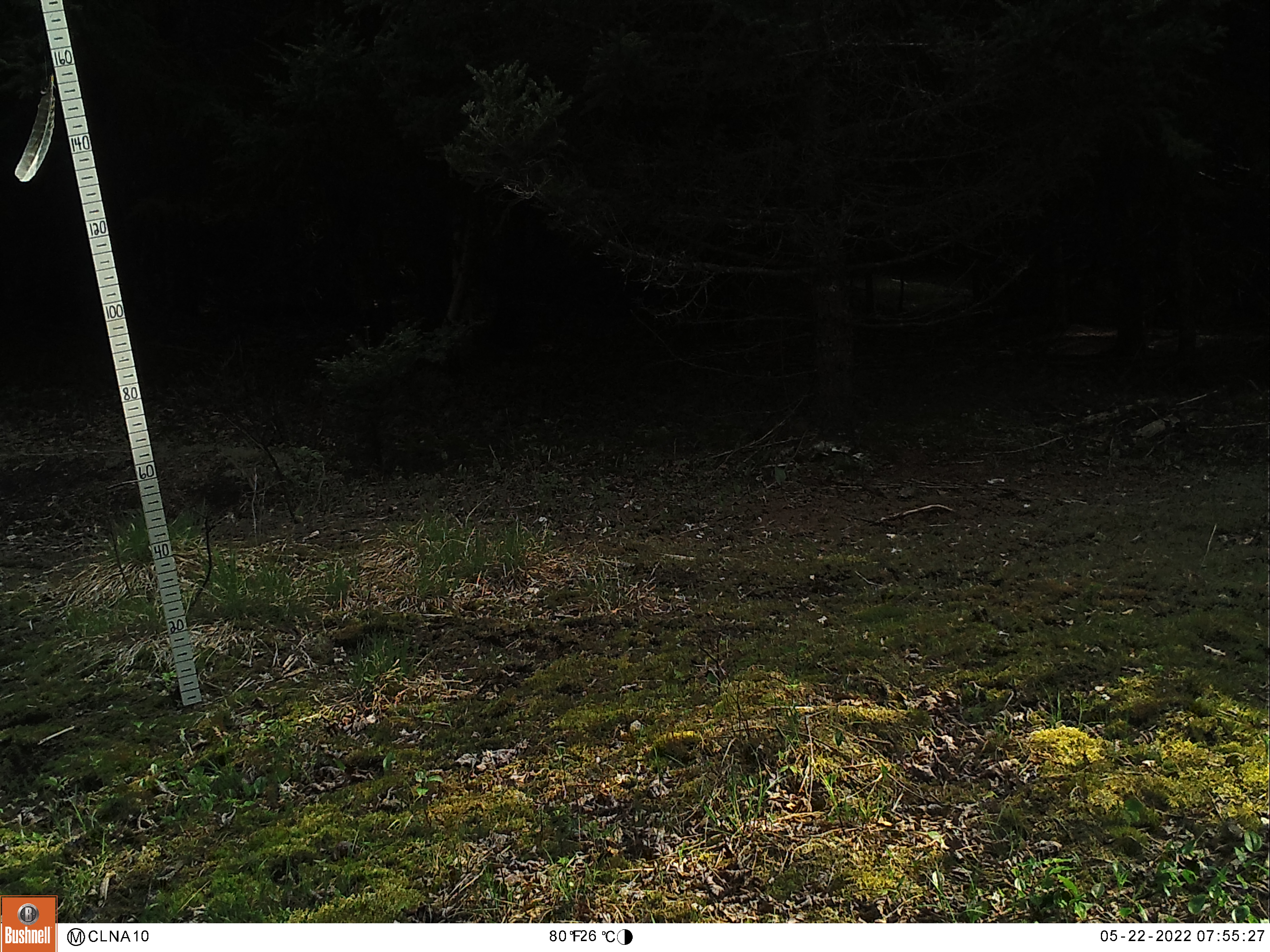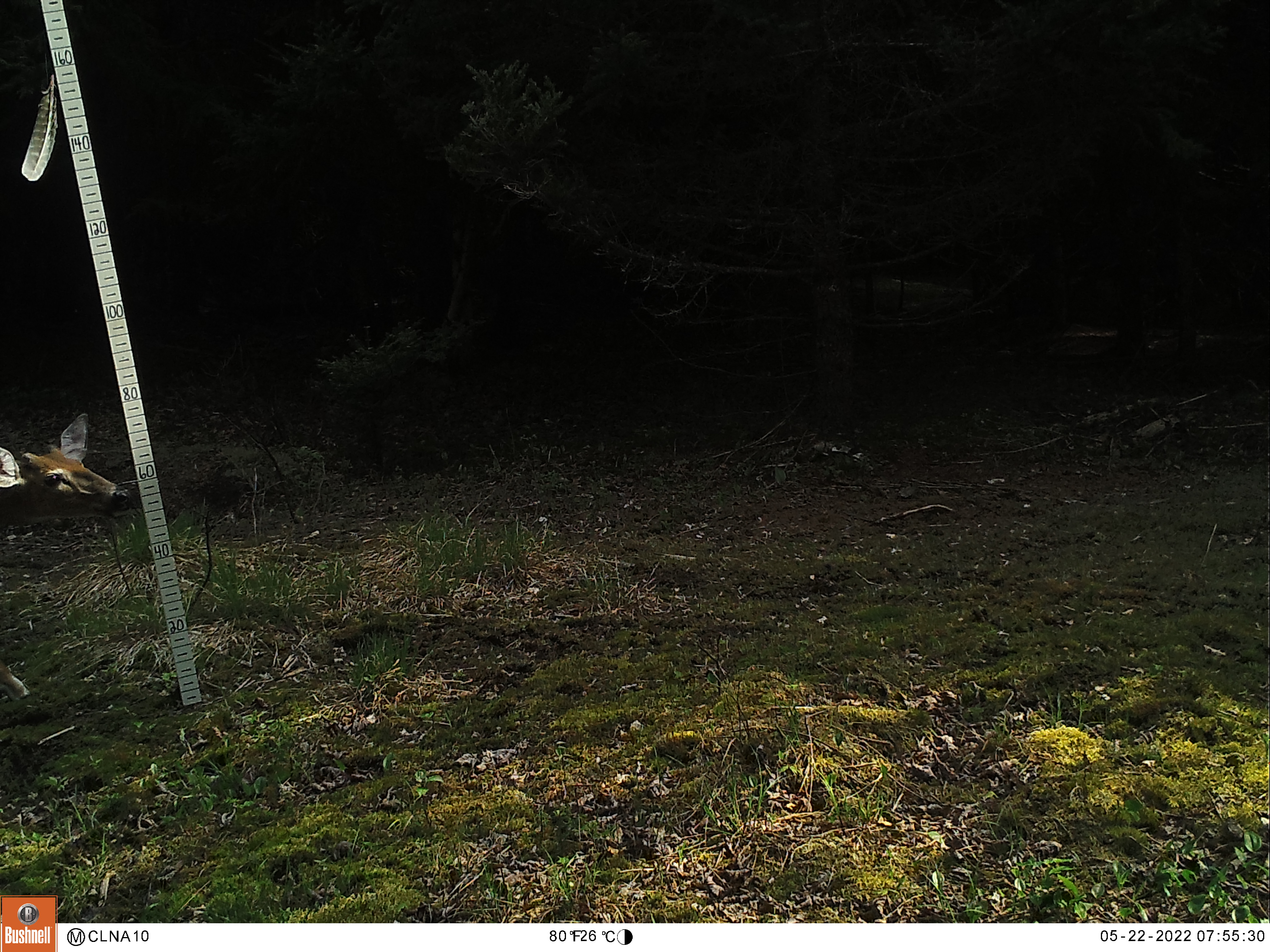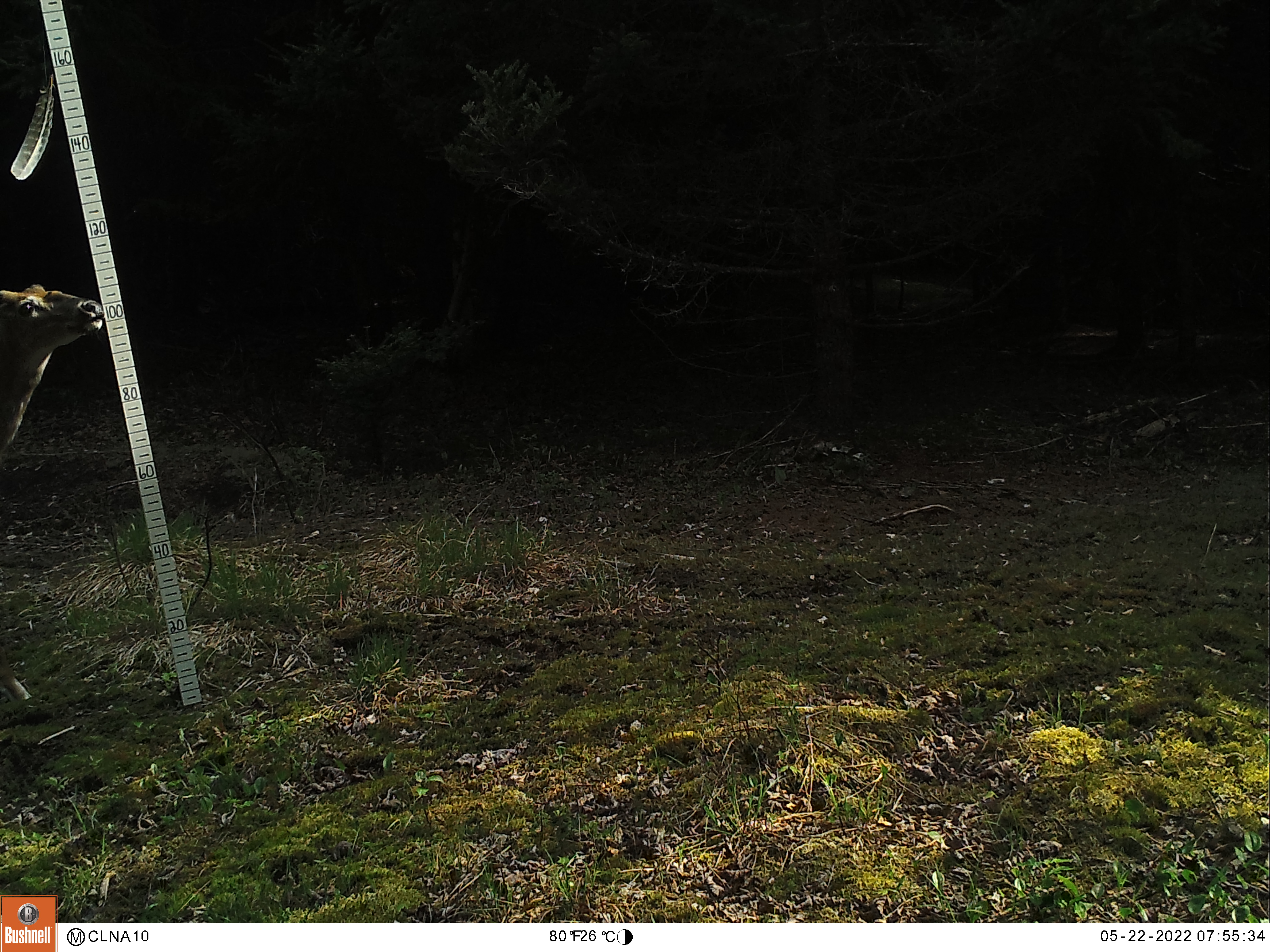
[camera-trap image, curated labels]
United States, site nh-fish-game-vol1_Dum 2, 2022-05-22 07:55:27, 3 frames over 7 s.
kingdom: Animalia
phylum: Chordata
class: Mammalia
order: Artiodactyla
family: Cervidae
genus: Odocoileus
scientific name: Odocoileus virginianus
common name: white-tailed deer